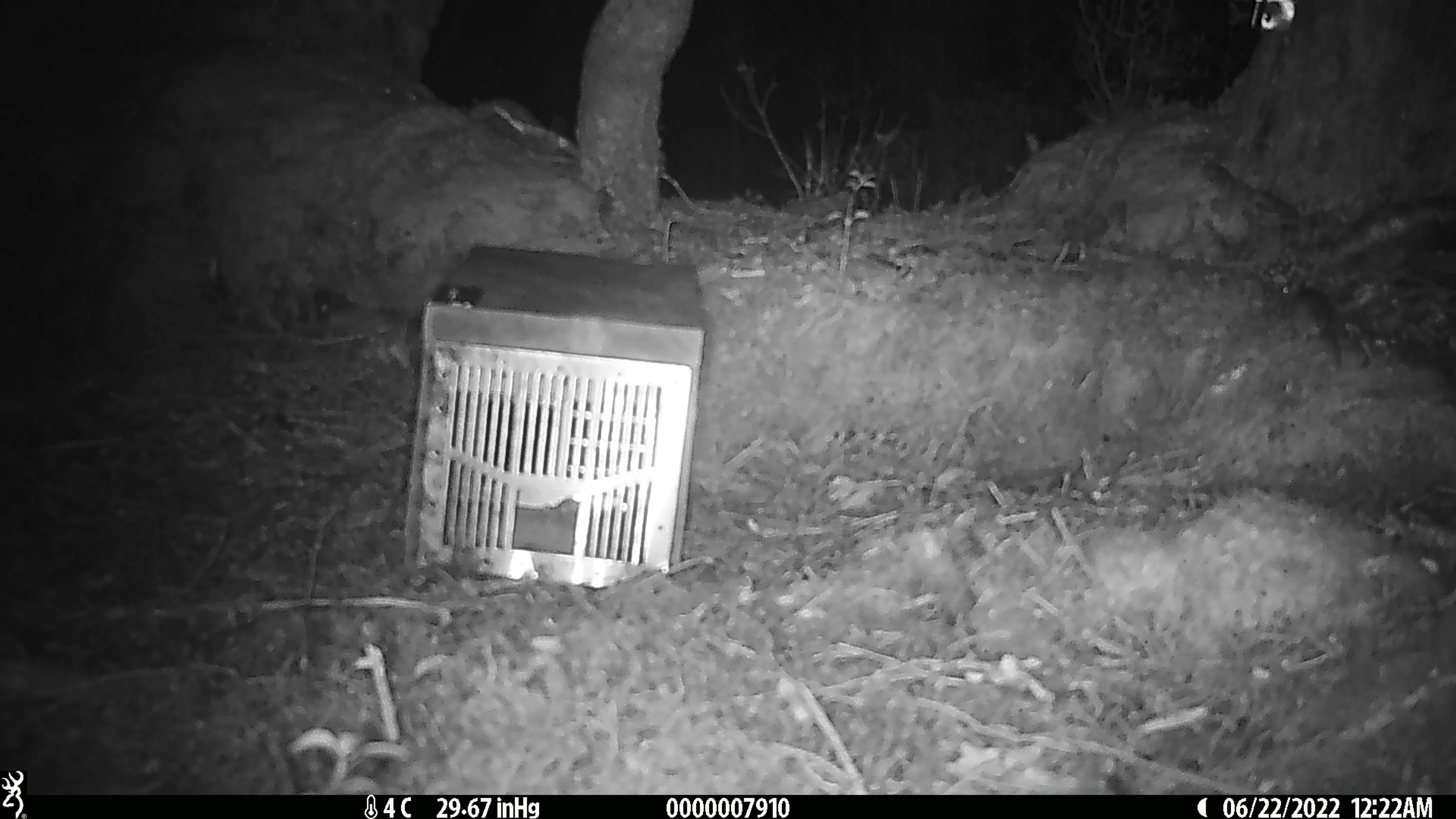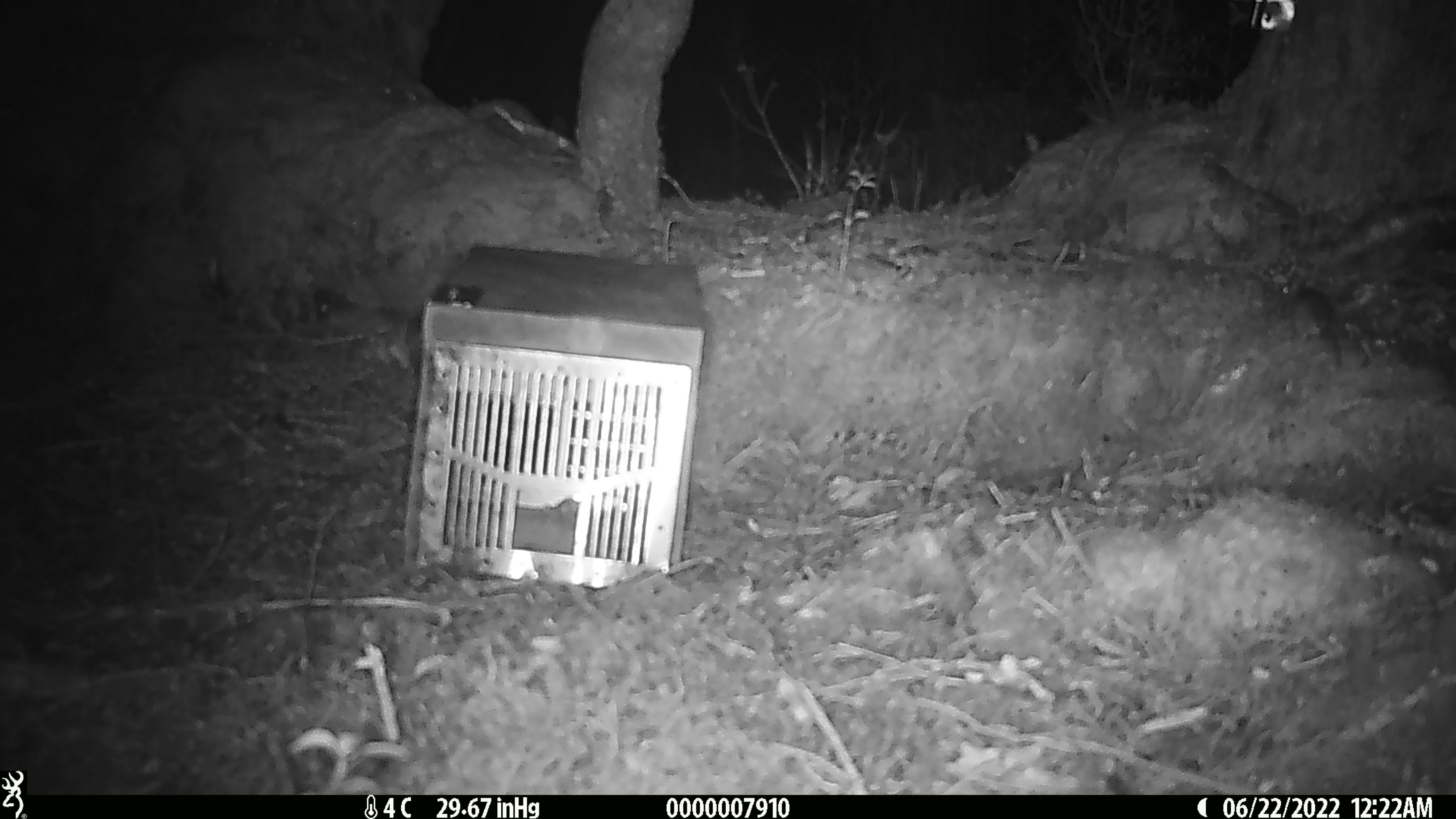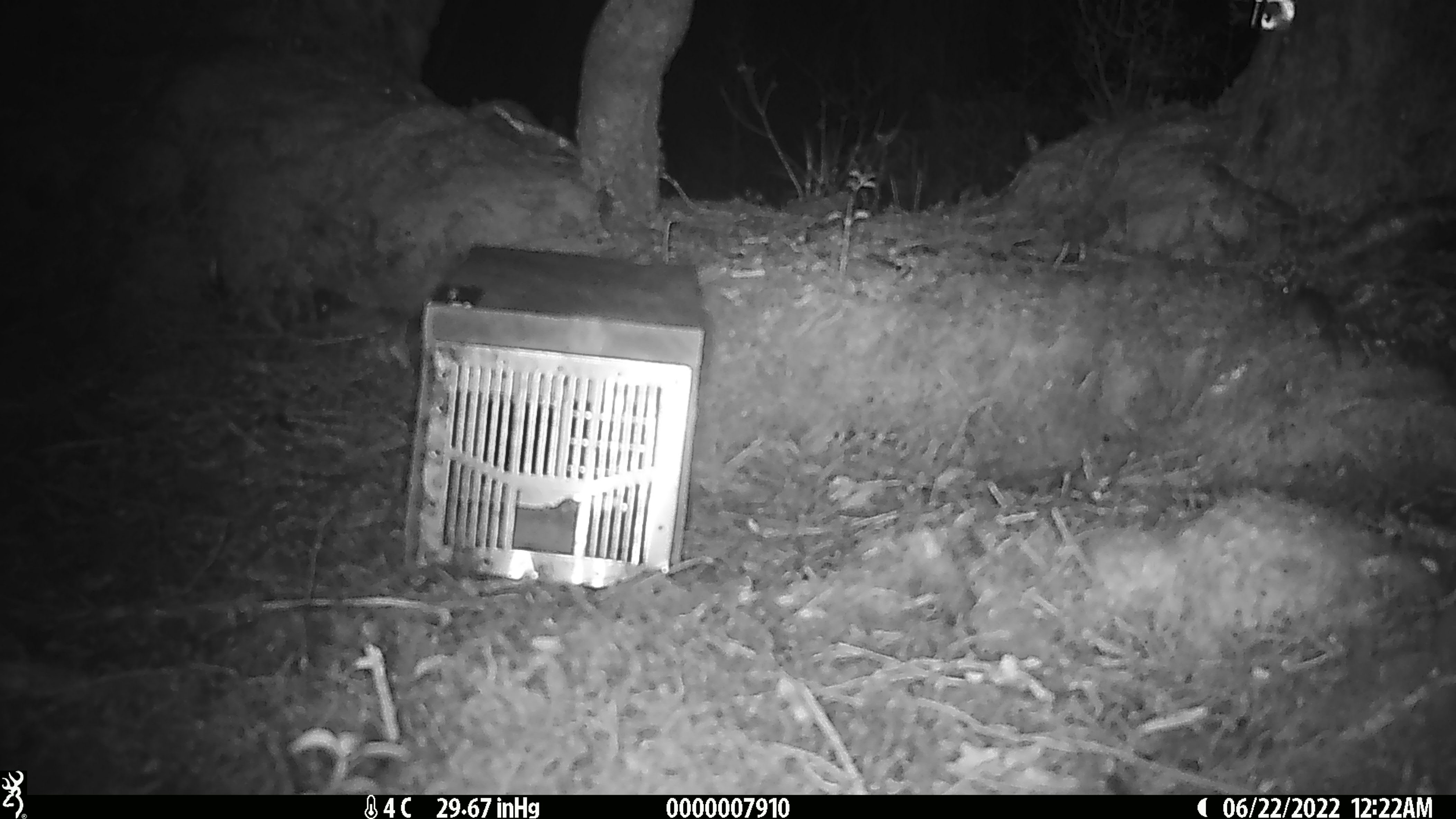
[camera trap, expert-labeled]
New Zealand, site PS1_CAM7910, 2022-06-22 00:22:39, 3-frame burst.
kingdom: Animalia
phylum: Chordata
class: Mammalia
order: Rodentia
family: Muridae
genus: Mus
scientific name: Mus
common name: mouse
Mouse (Mus).